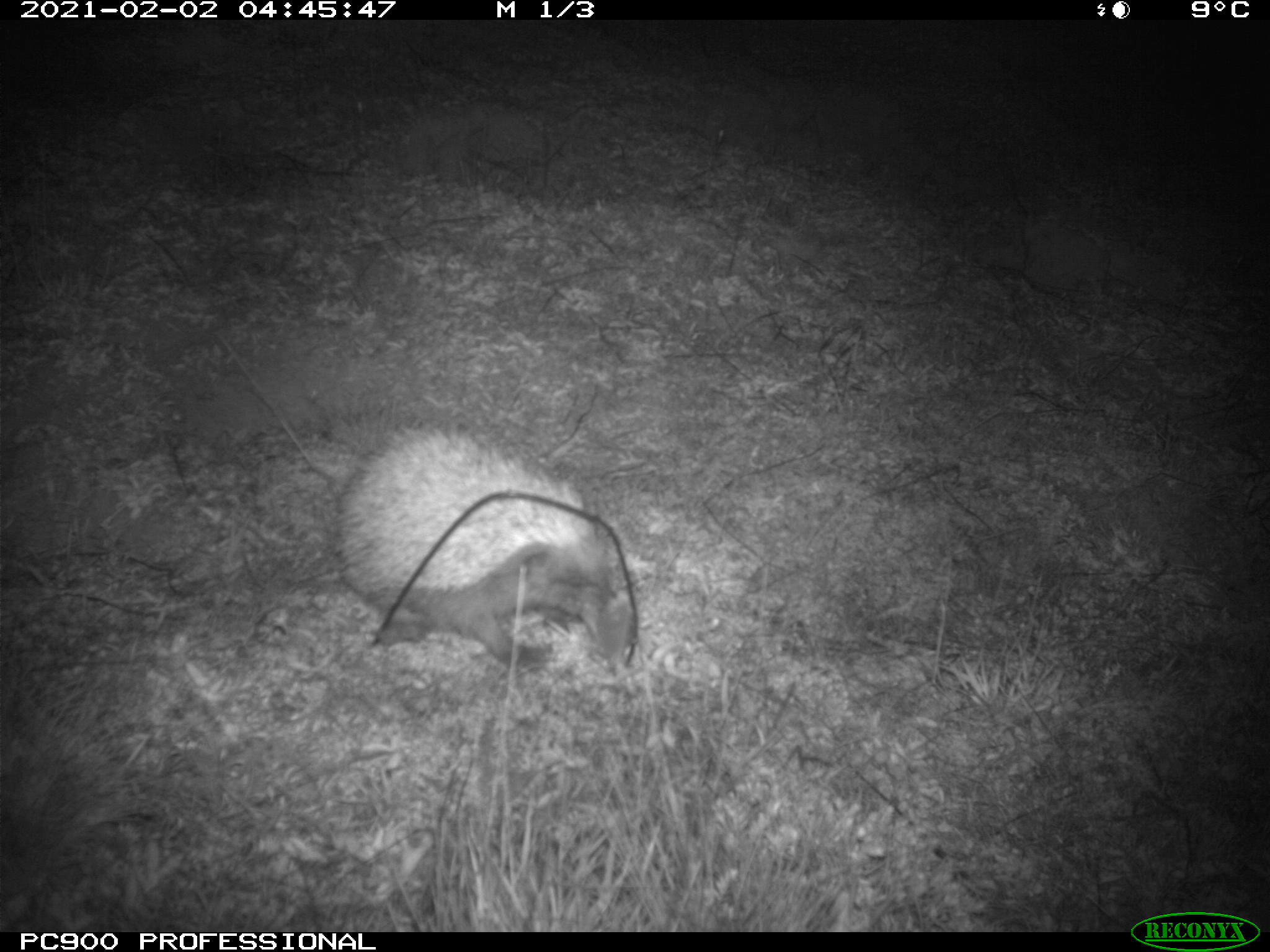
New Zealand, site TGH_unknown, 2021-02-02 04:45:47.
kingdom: Animalia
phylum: Chordata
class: Mammalia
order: Eulipotyphla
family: Erinaceidae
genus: Erinaceus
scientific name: Erinaceus europaeus europaeus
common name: european hedgehog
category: hedgehog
Hedgehog (european hedgehog) (Erinaceus europaeus europaeus).